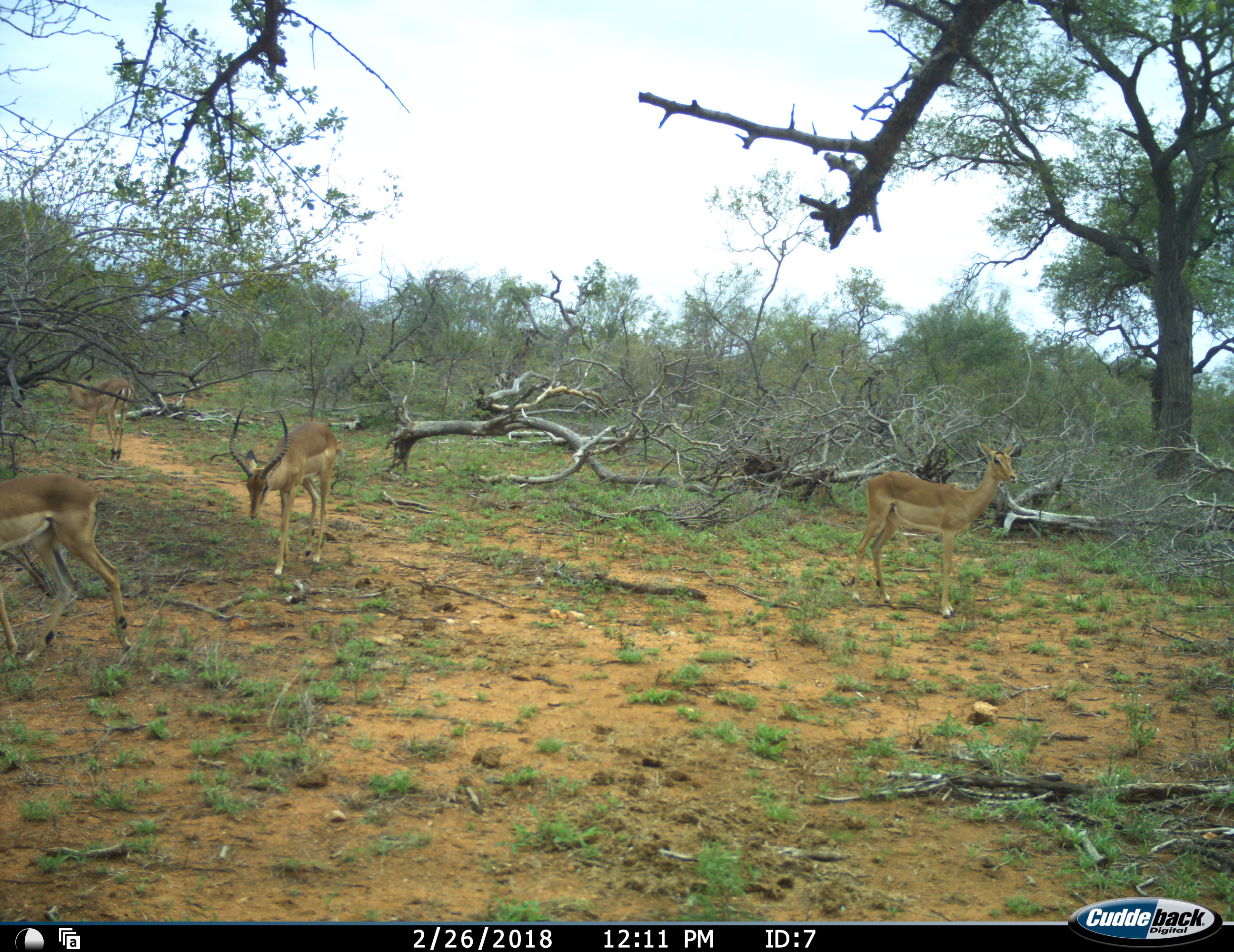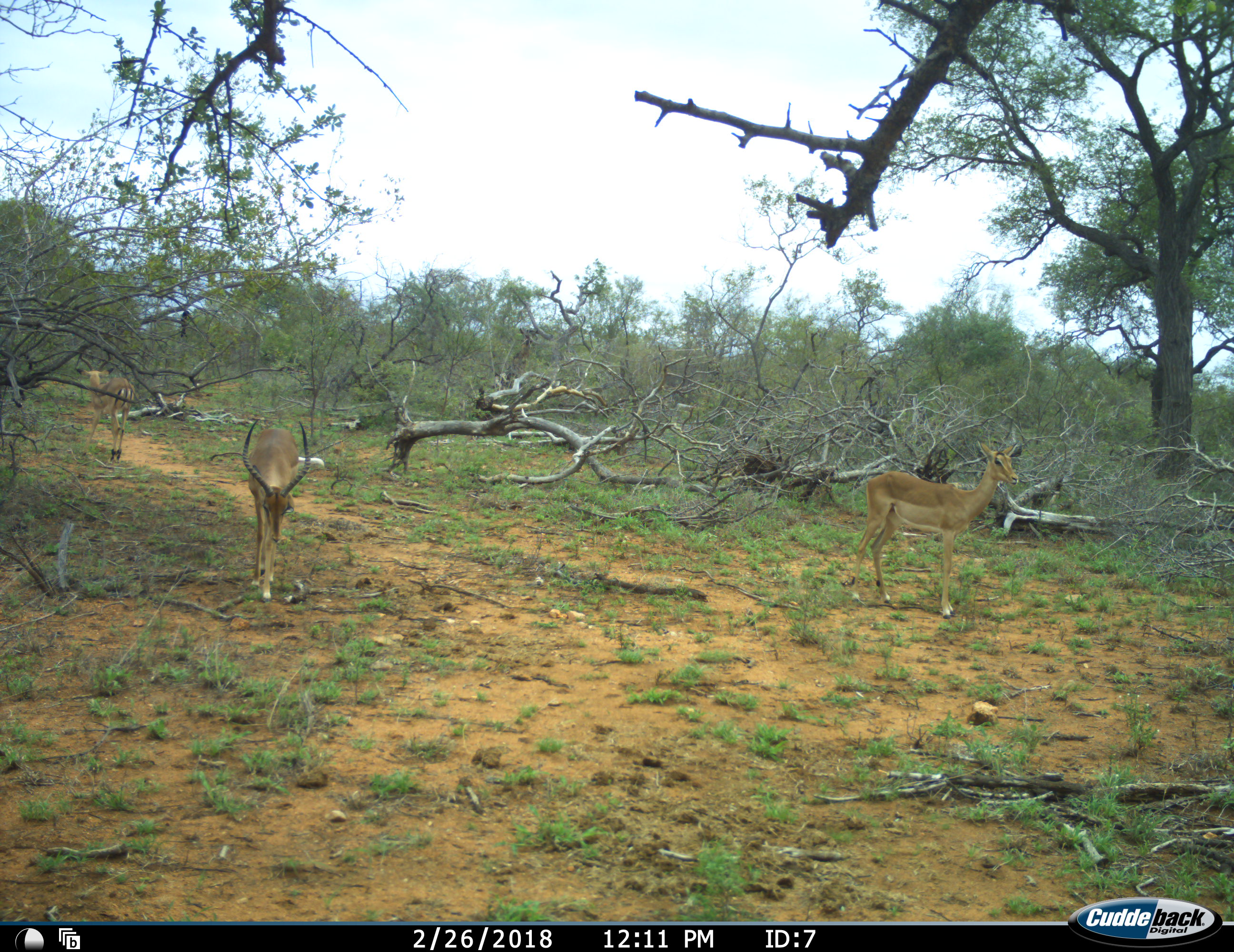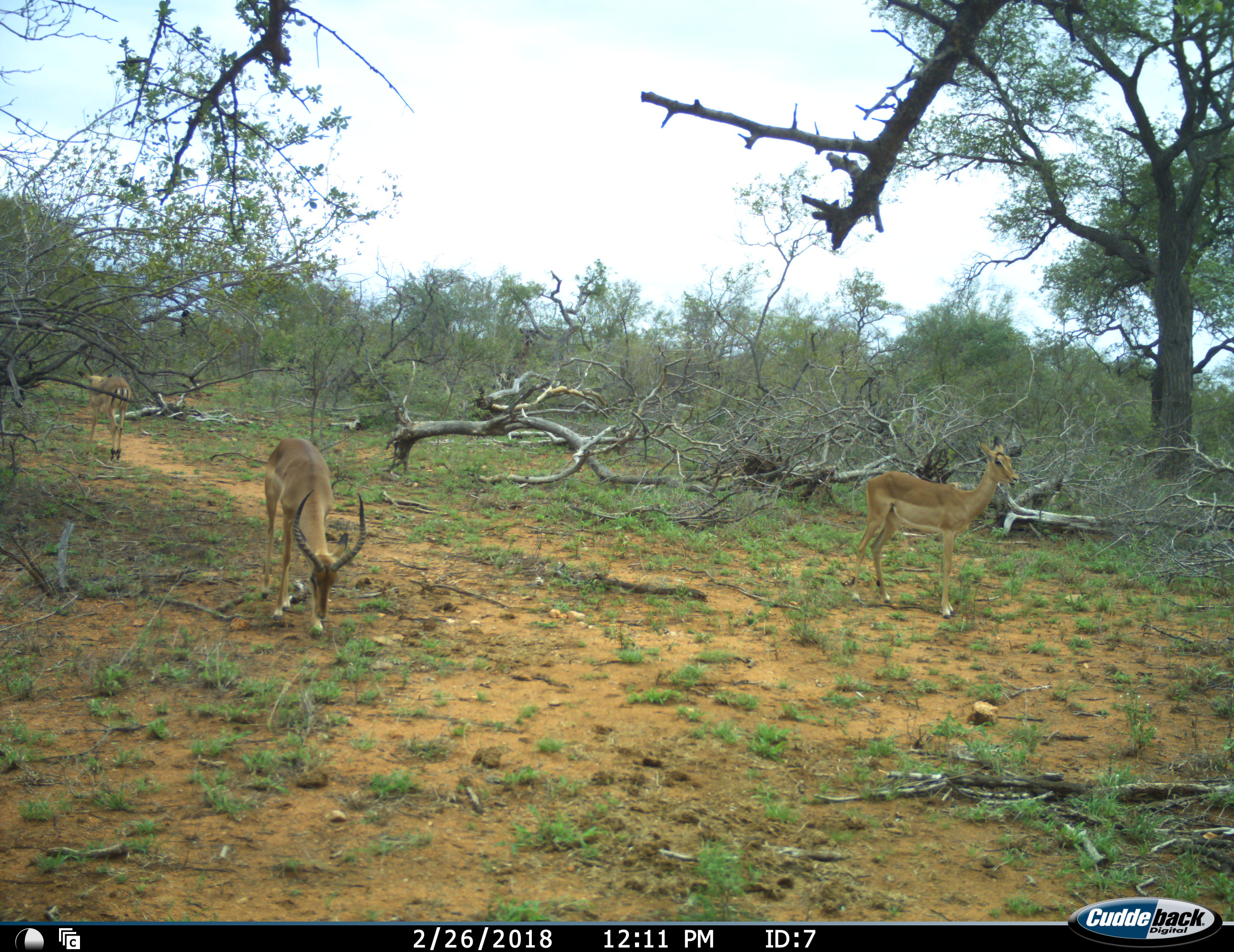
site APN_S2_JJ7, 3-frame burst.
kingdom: Animalia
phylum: Chordata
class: Mammalia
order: Artiodactyla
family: Bovidae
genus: Aepyceros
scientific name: Aepyceros melampus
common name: impala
Impala (Aepyceros melampus), count 4. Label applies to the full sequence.